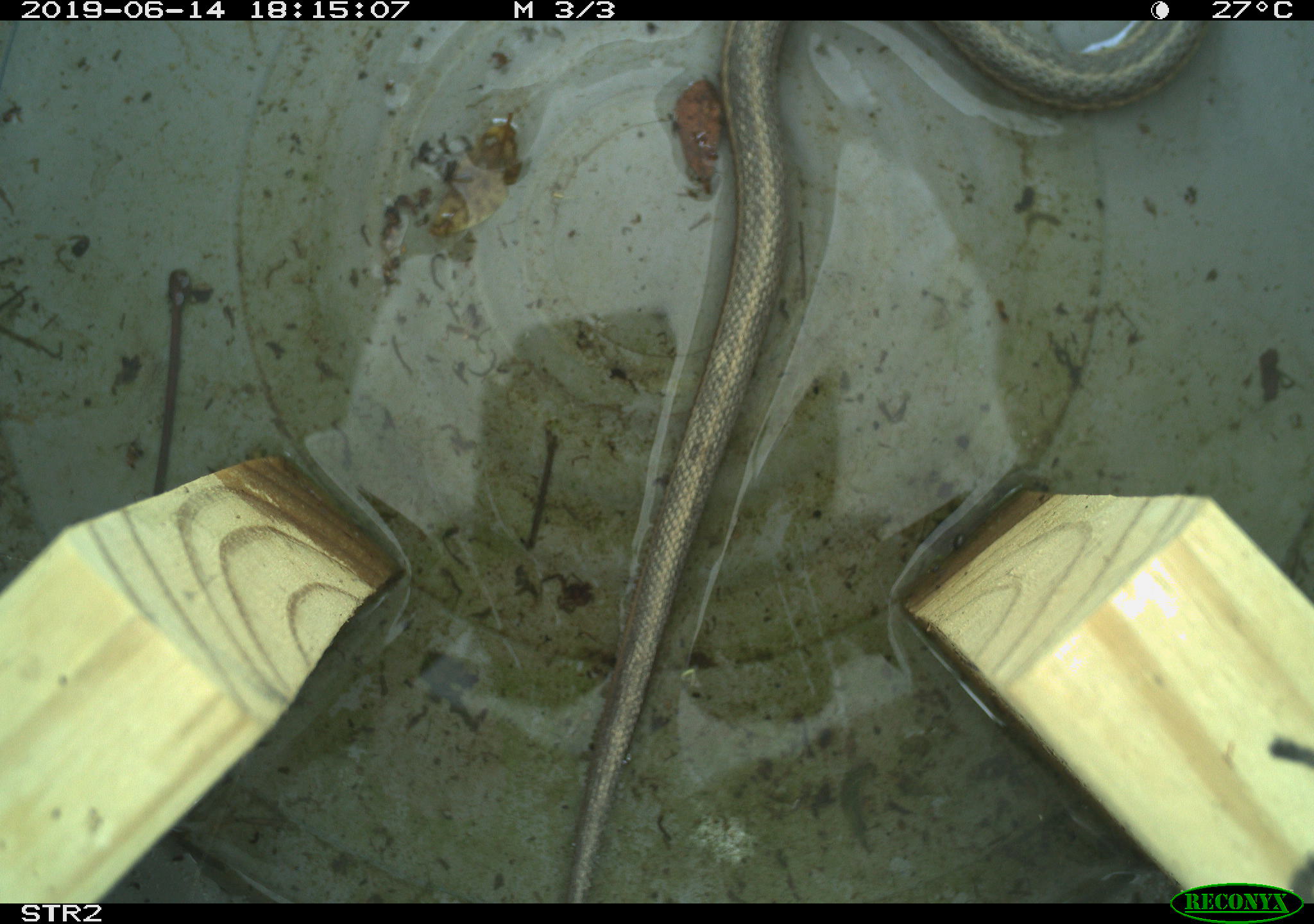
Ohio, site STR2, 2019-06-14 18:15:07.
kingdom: Animalia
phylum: Chordata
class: Reptilia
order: Squamata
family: Colubridae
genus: Thamnophis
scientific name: Thamnophis sirtalis sirtalis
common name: eastern gartersnake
Eastern gartersnake (Thamnophis sirtalis sirtalis).